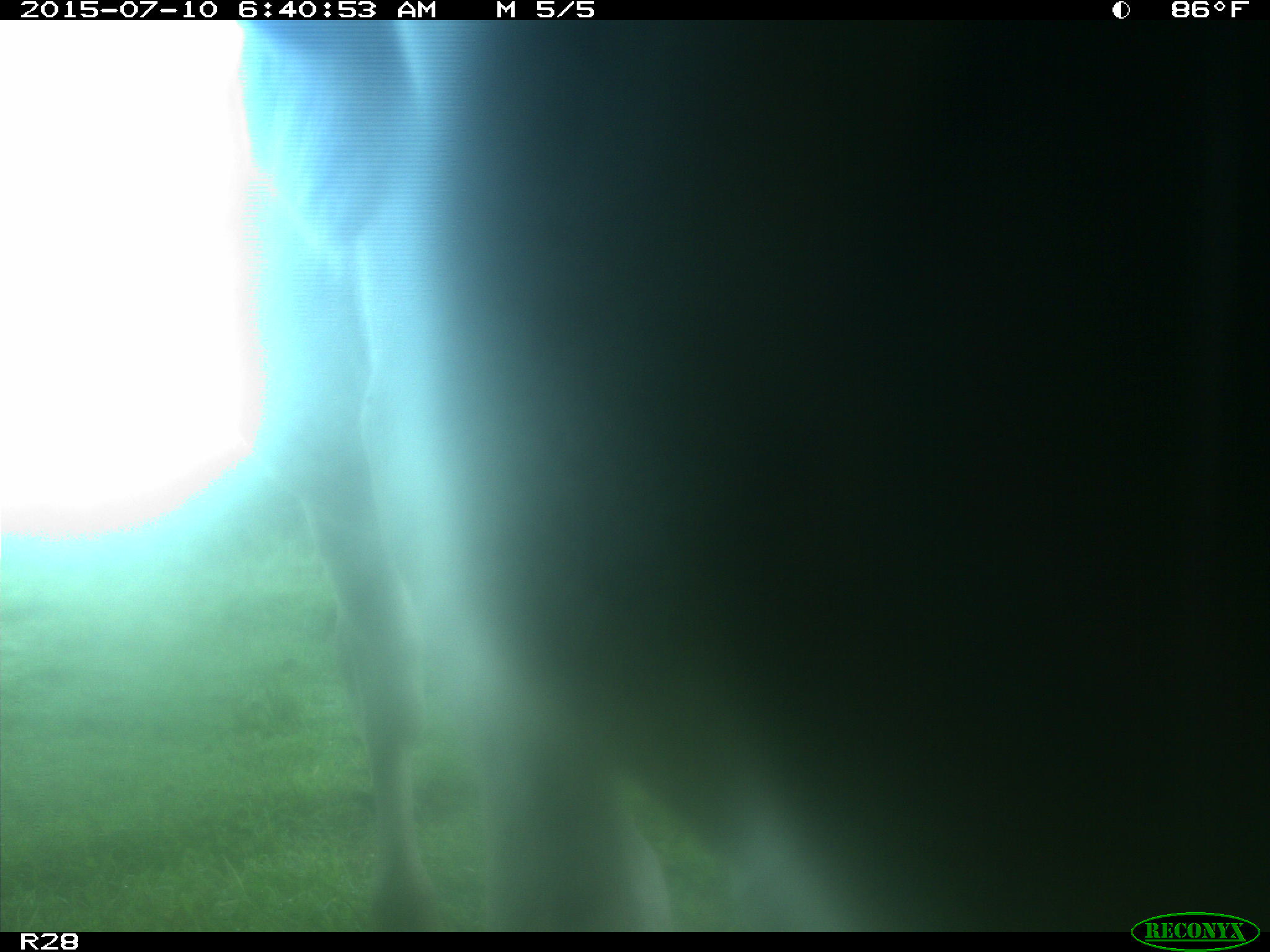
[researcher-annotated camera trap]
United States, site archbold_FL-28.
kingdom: Animalia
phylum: Chordata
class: Mammalia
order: Artiodactyla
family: Bovidae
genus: Bos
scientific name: Bos taurus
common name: domestic cow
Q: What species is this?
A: Bos taurus (domestic cow).